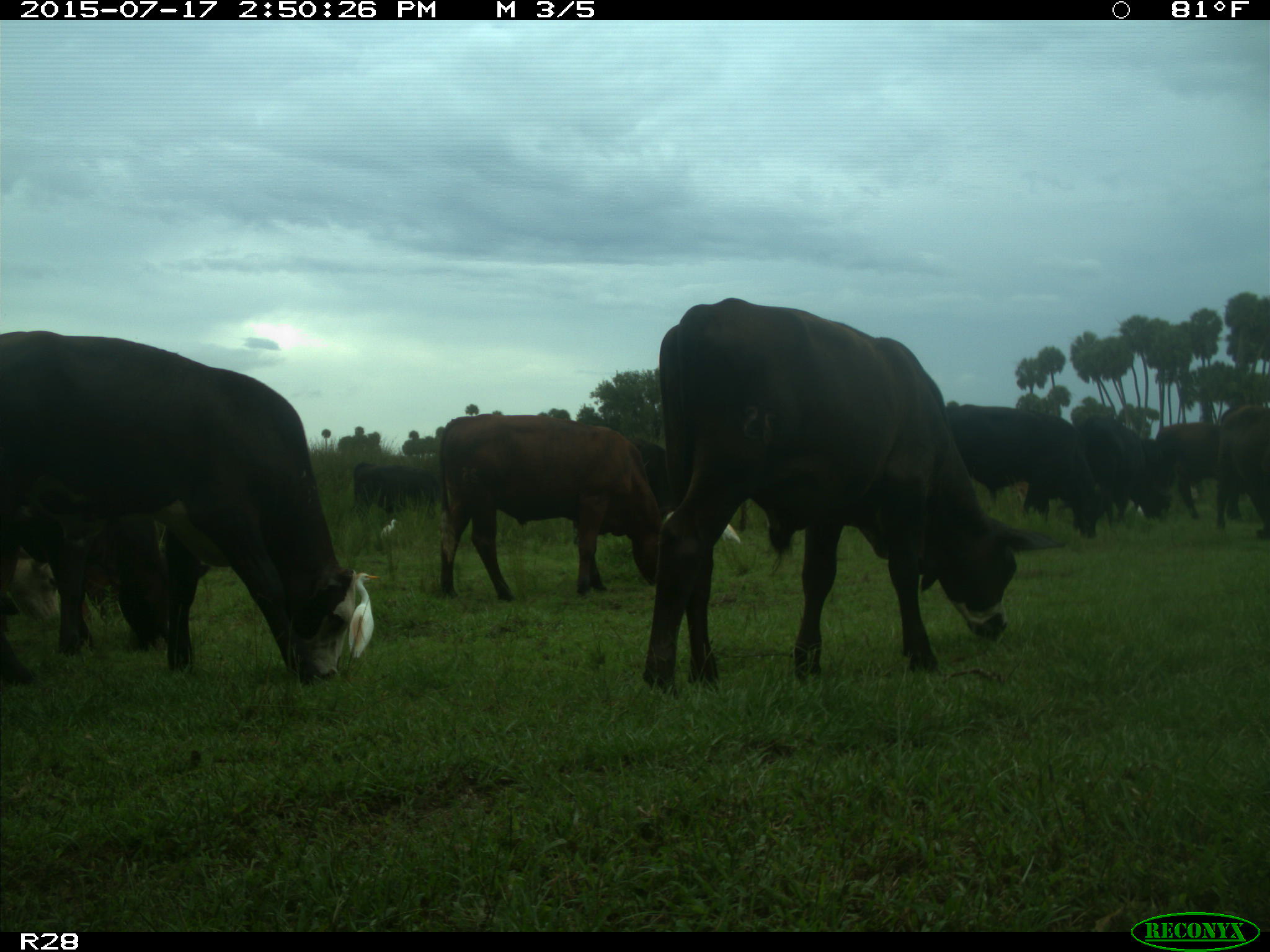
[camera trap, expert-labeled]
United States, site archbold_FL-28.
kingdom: Animalia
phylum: Chordata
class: Mammalia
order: Artiodactyla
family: Bovidae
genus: Bos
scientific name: Bos taurus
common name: domestic cow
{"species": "Bos taurus (domestic cow)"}